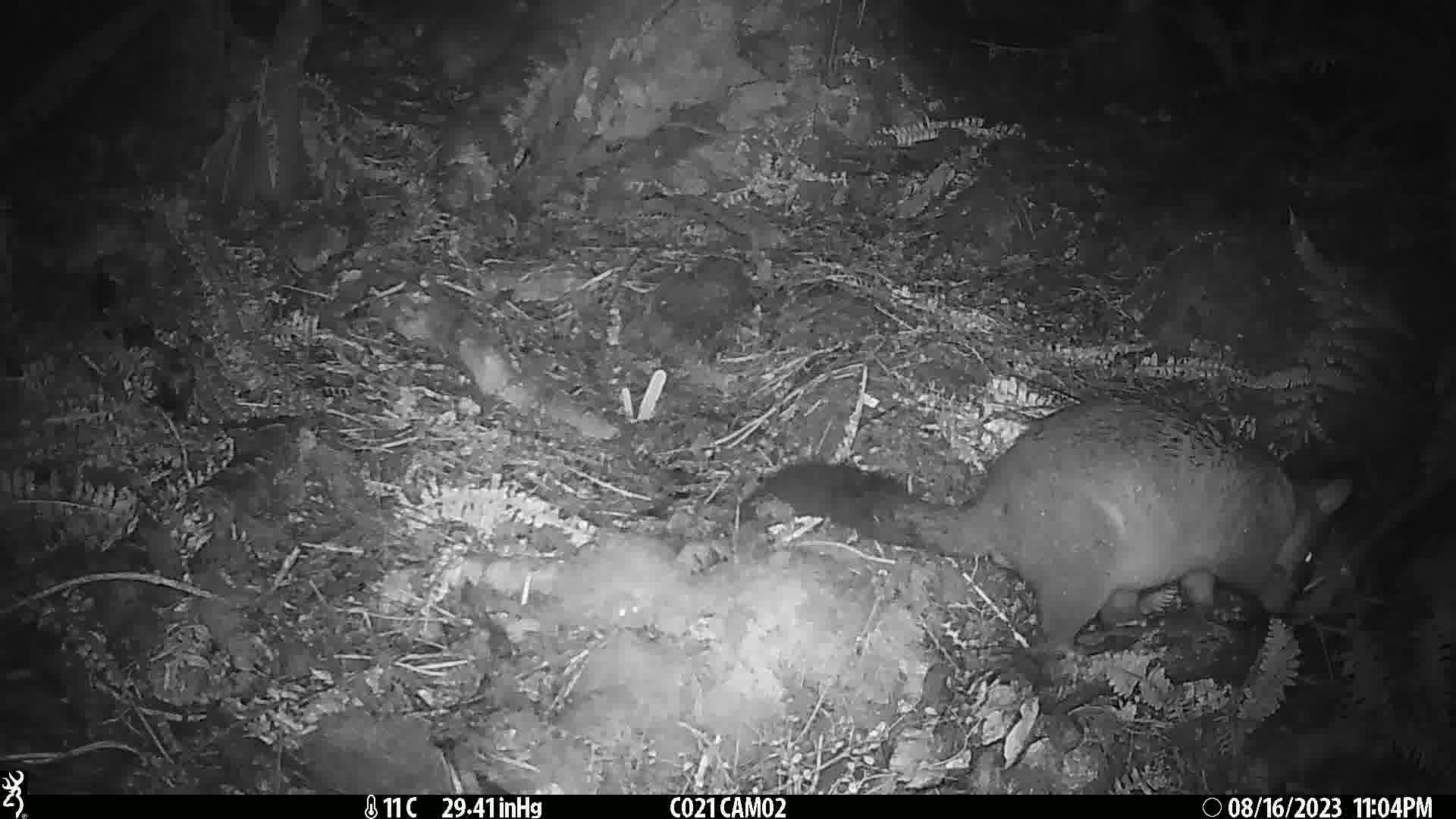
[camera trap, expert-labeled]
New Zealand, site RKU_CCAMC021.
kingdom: Animalia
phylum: Chordata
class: Mammalia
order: Diprotodontia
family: Phalangeridae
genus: Trichosurus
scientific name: Trichosurus vulpecula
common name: common brushtail possum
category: possum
Possum (common brushtail possum) (Trichosurus vulpecula).